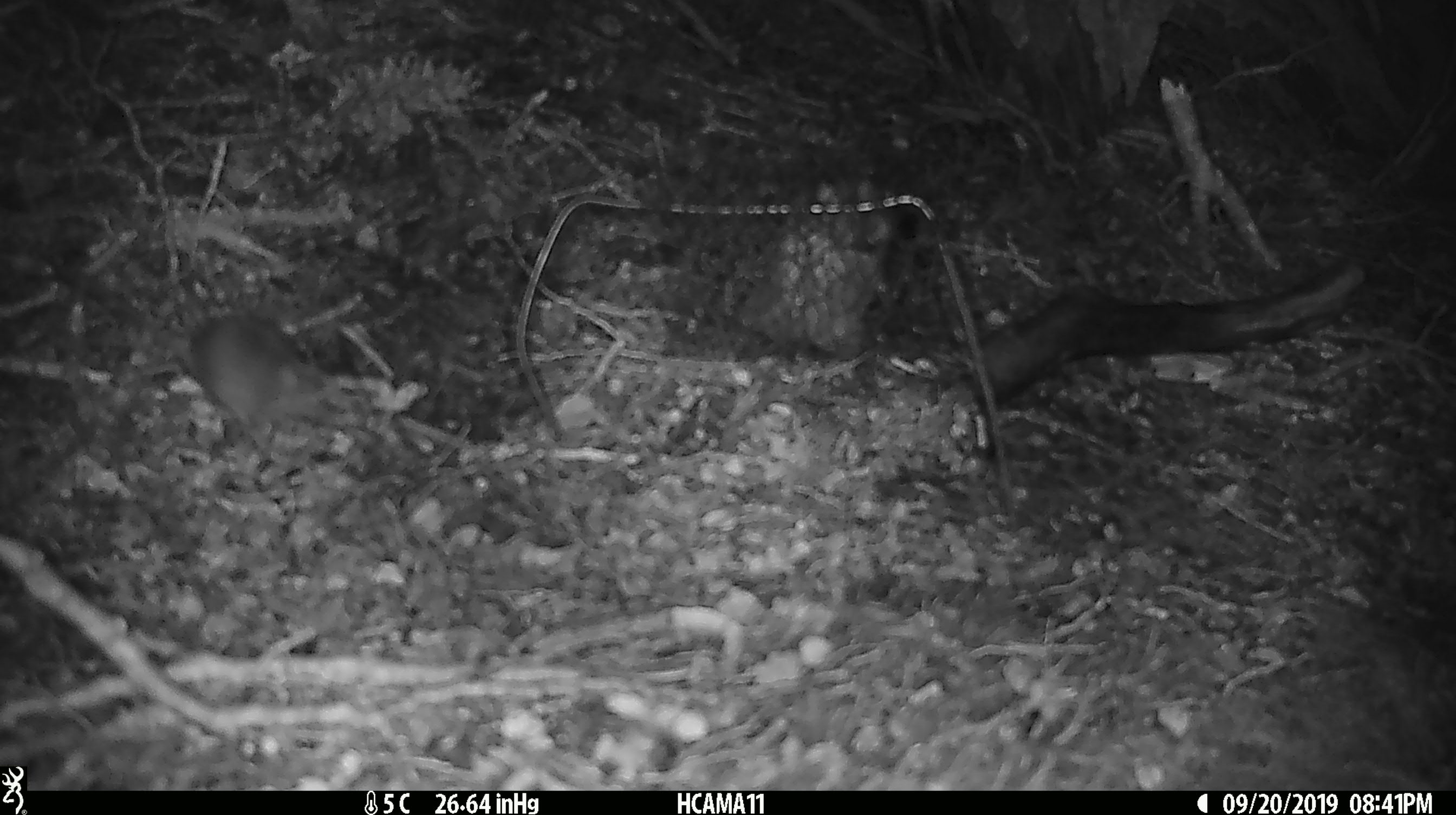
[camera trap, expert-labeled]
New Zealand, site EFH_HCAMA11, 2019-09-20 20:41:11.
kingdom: Animalia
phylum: Chordata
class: Mammalia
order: Rodentia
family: Muridae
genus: Mus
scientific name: Mus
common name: mouse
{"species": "mouse (Mus)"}